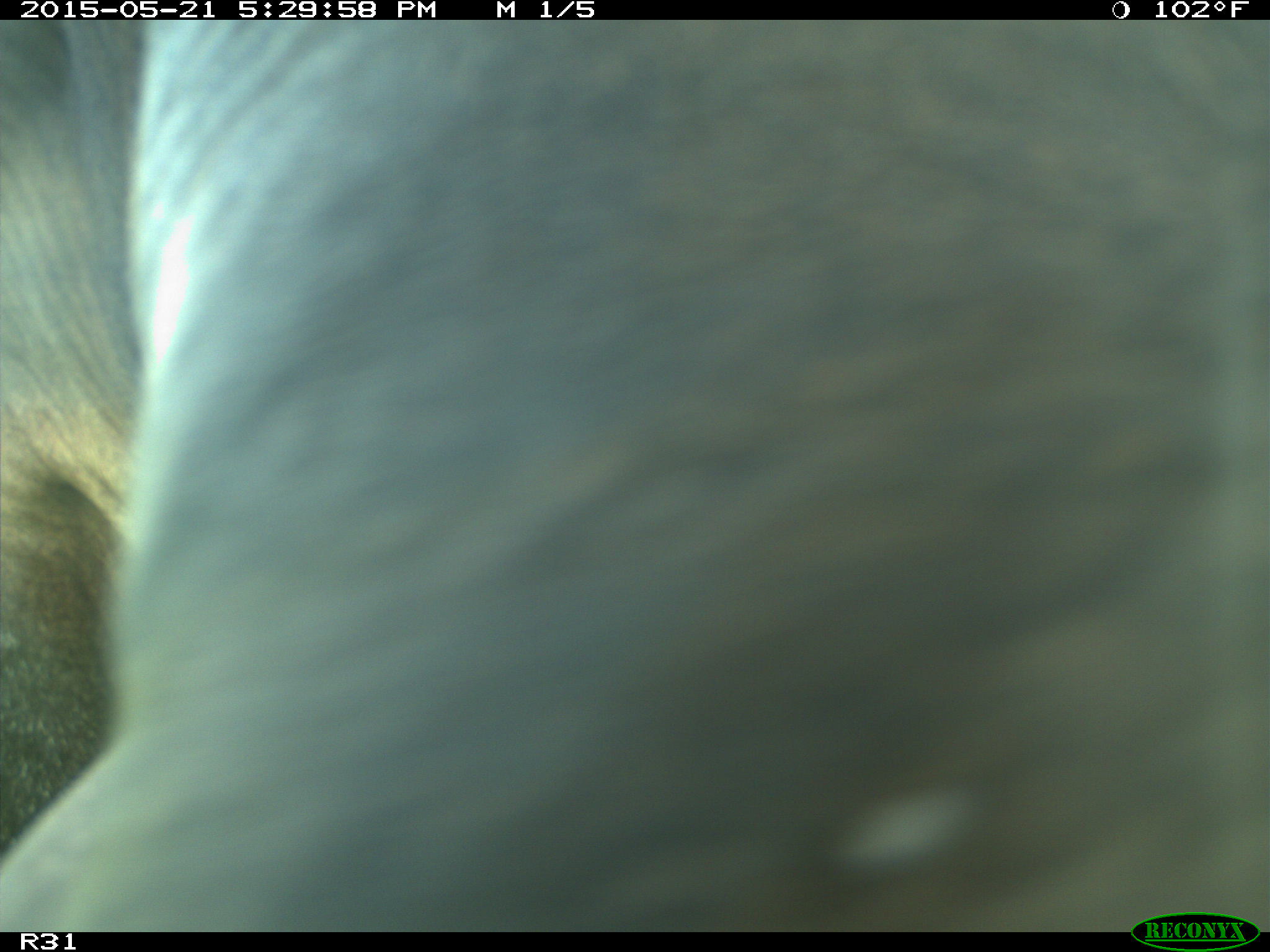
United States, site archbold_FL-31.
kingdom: Animalia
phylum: Chordata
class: Mammalia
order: Artiodactyla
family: Bovidae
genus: Bos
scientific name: Bos taurus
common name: domestic cow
Bos taurus (domestic cow).